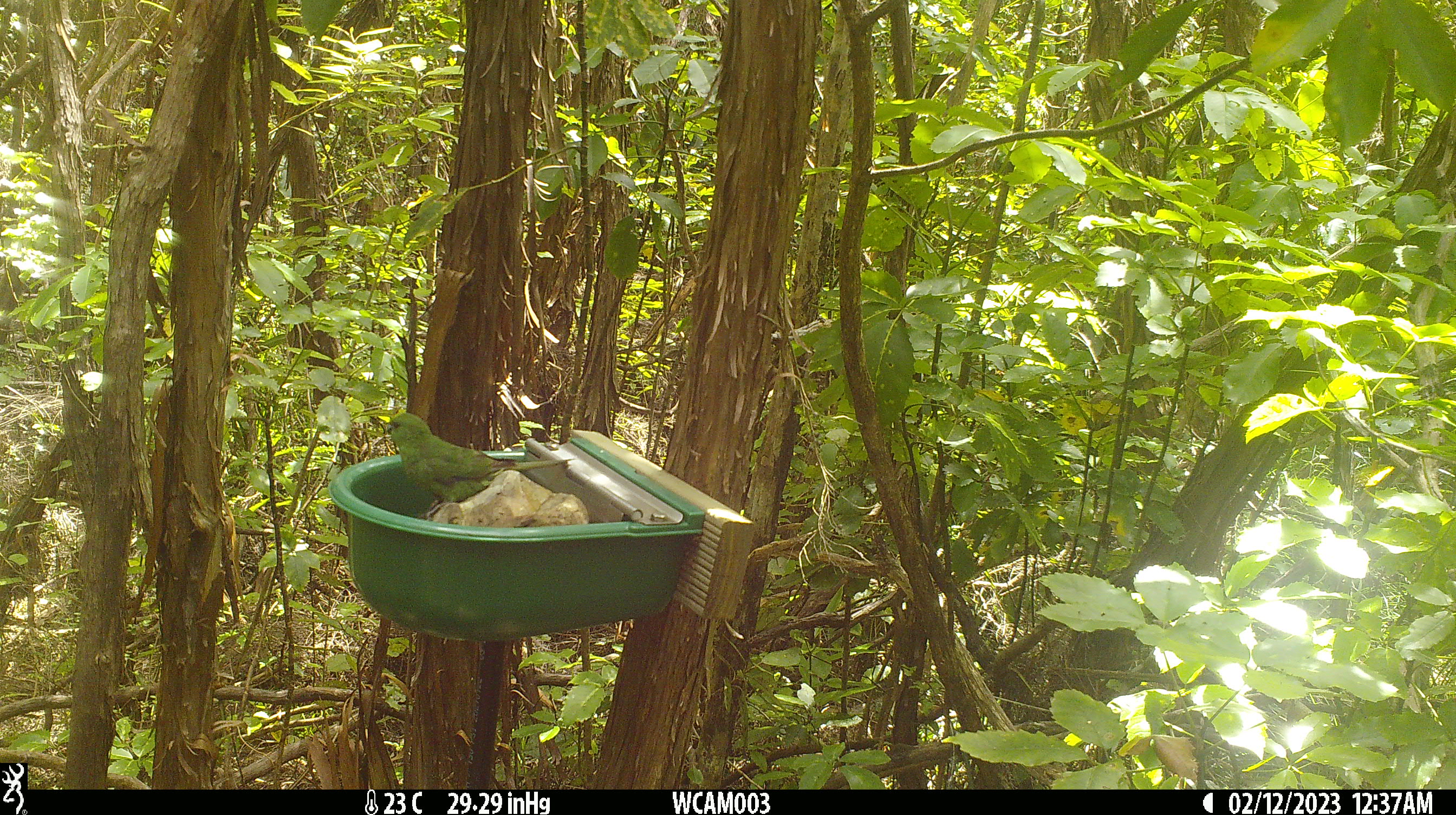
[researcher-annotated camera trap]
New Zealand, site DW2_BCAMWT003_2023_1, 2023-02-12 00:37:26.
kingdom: Animalia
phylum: Chordata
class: Aves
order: Psittaciformes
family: Psittaculidae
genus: Cyanoramphus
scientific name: Cyanoramphus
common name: parakeet